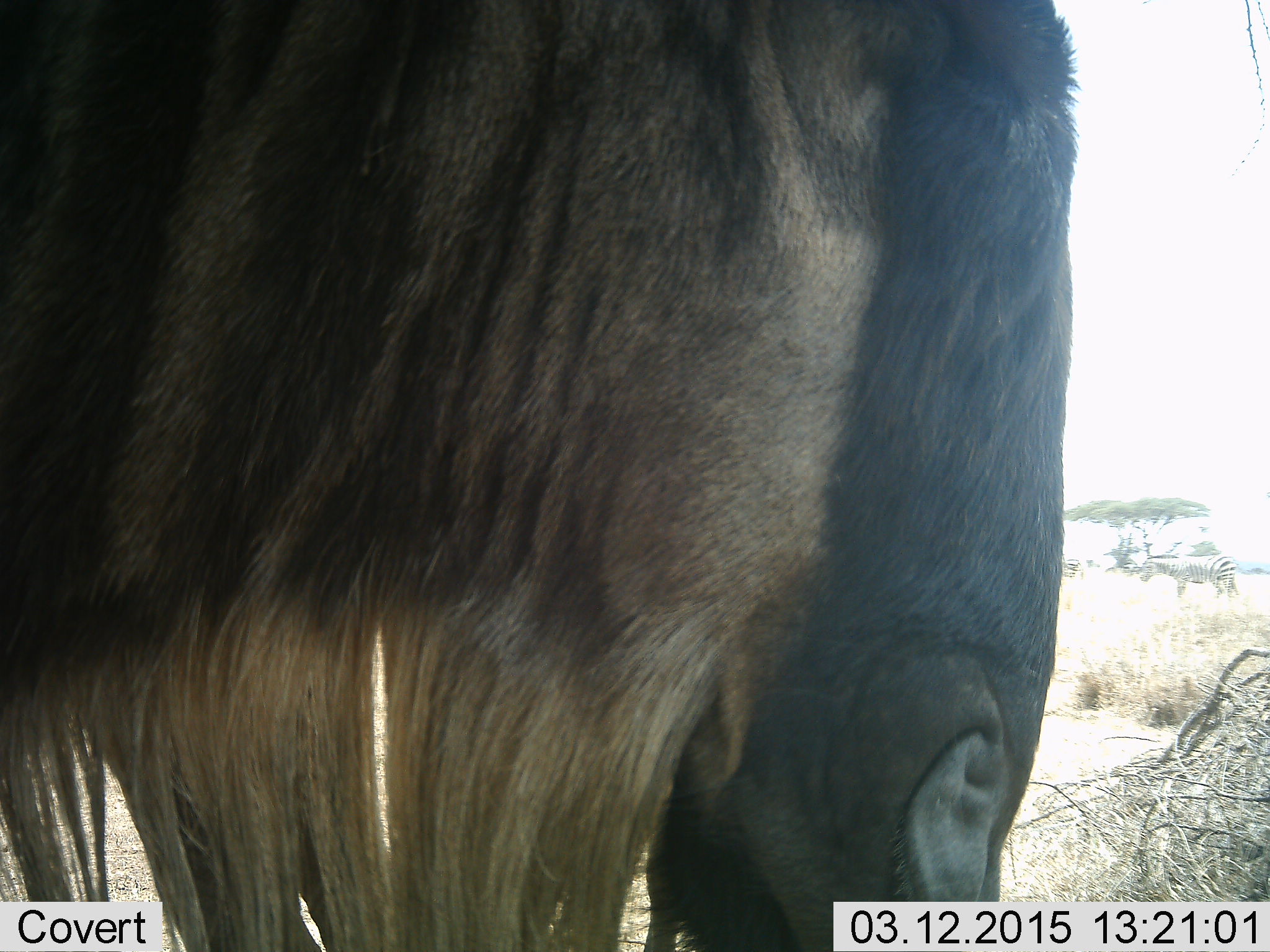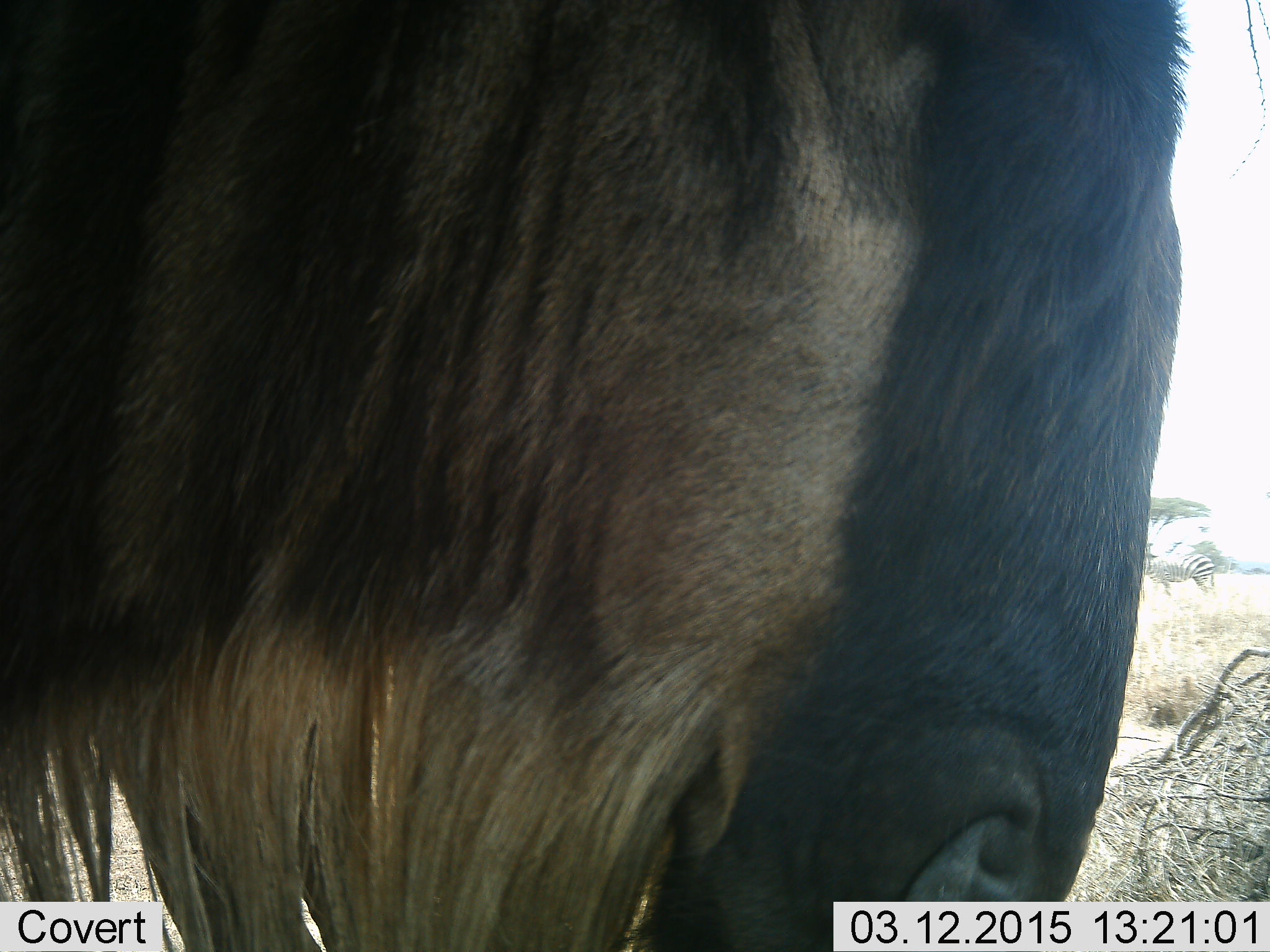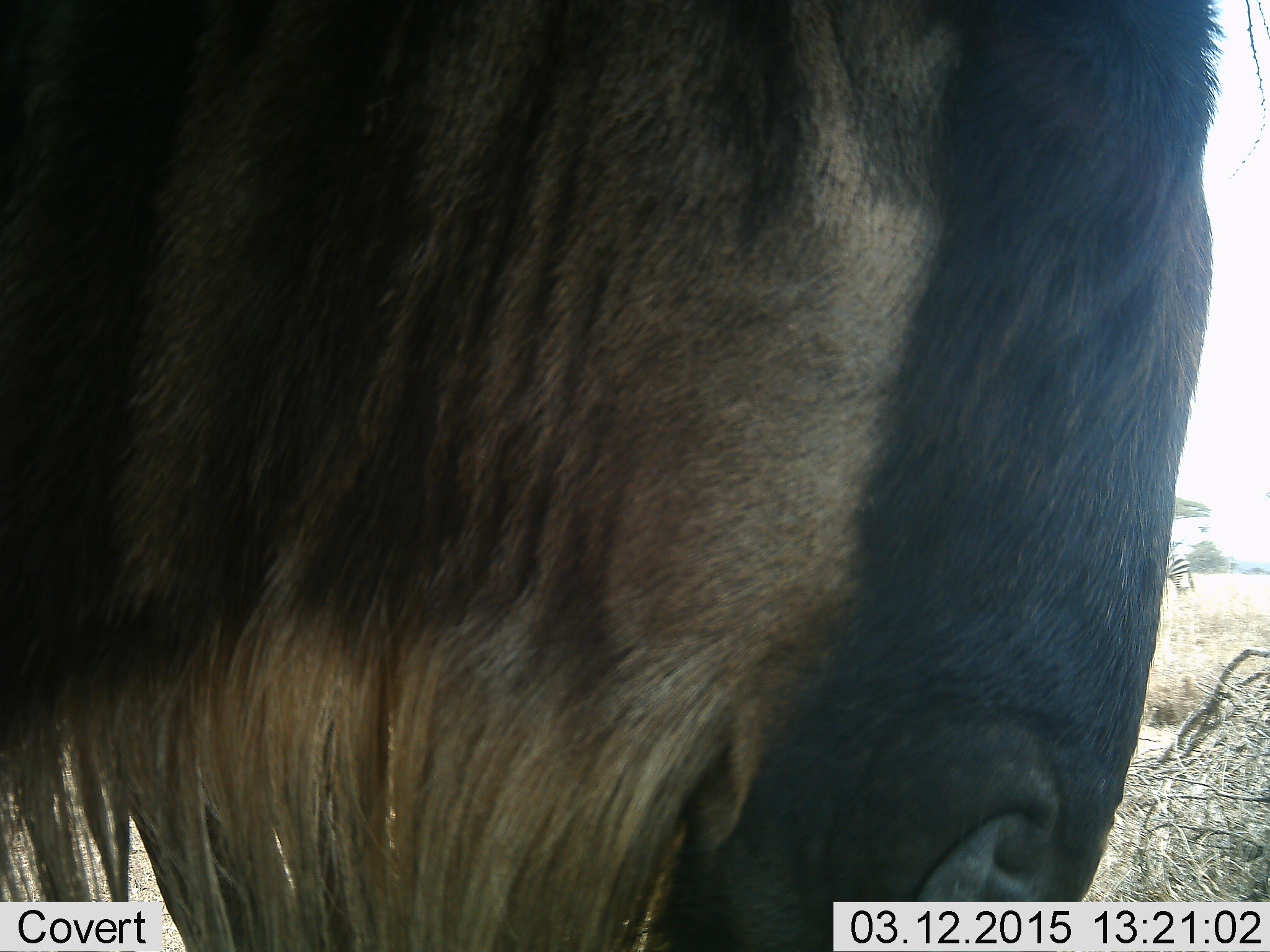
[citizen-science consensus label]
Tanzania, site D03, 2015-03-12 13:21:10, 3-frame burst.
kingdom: Animalia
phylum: Chordata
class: Mammalia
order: Artiodactyla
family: Bovidae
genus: Connochaetes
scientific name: Connochaetes taurinus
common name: blue wildebeest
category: wildebeest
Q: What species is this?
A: Wildebeest (blue wildebeest) (Connochaetes taurinus).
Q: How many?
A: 1.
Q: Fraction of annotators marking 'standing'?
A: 88%.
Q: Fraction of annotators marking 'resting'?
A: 6%.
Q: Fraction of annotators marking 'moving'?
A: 6%.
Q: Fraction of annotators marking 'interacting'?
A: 0%.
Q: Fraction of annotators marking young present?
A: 0%.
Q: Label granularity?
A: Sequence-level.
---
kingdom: Animalia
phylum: Chordata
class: Mammalia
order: Perissodactyla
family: Equidae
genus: Equus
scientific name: Equus quagga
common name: plains zebra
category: zebra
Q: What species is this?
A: Zebra (plains zebra) (Equus quagga).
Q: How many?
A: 1.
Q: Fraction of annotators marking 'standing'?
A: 20%.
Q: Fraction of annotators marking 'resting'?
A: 0%.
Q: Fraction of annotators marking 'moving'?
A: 80%.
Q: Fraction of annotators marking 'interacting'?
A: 0%.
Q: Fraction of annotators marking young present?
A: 0%.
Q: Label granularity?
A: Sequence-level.